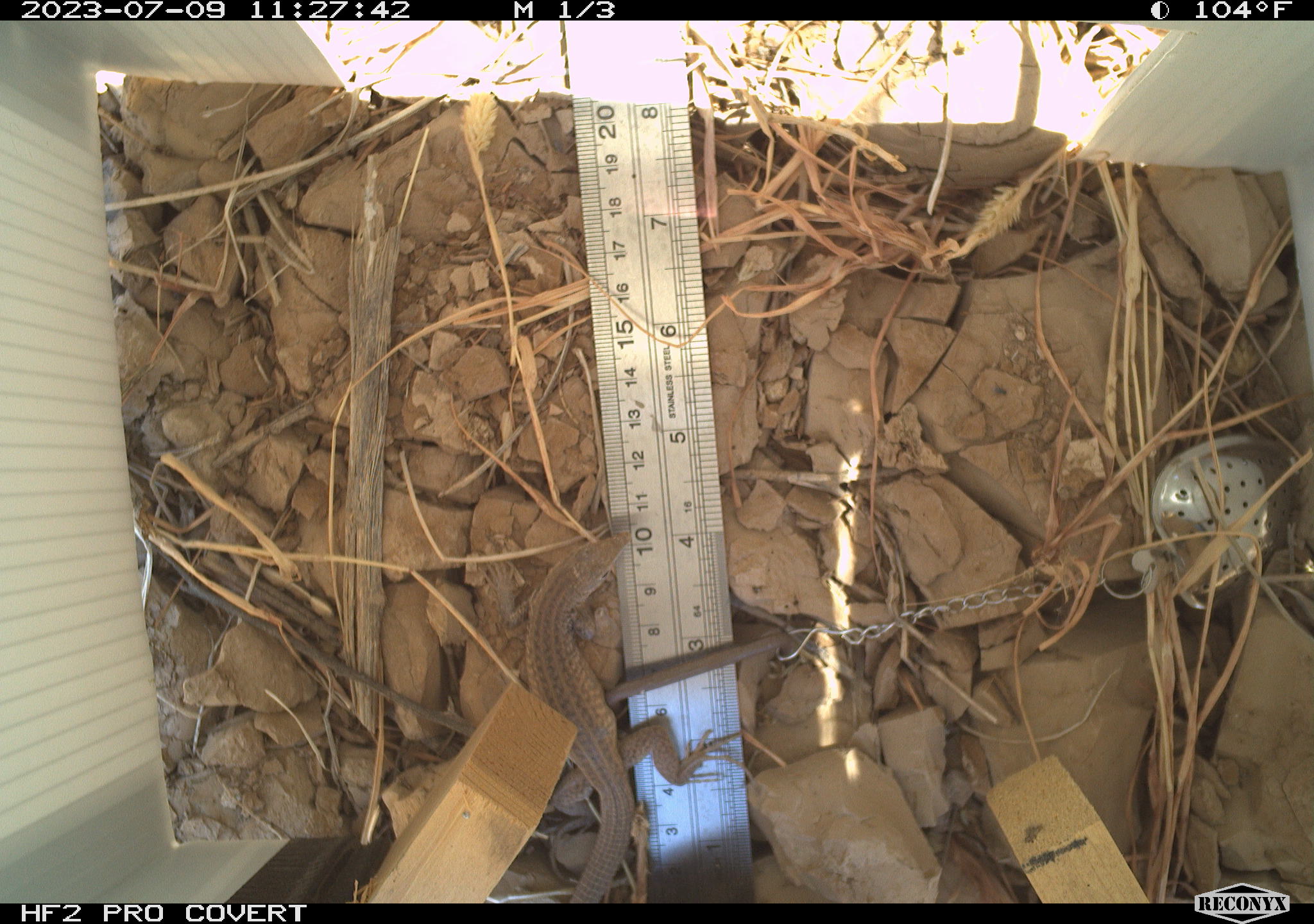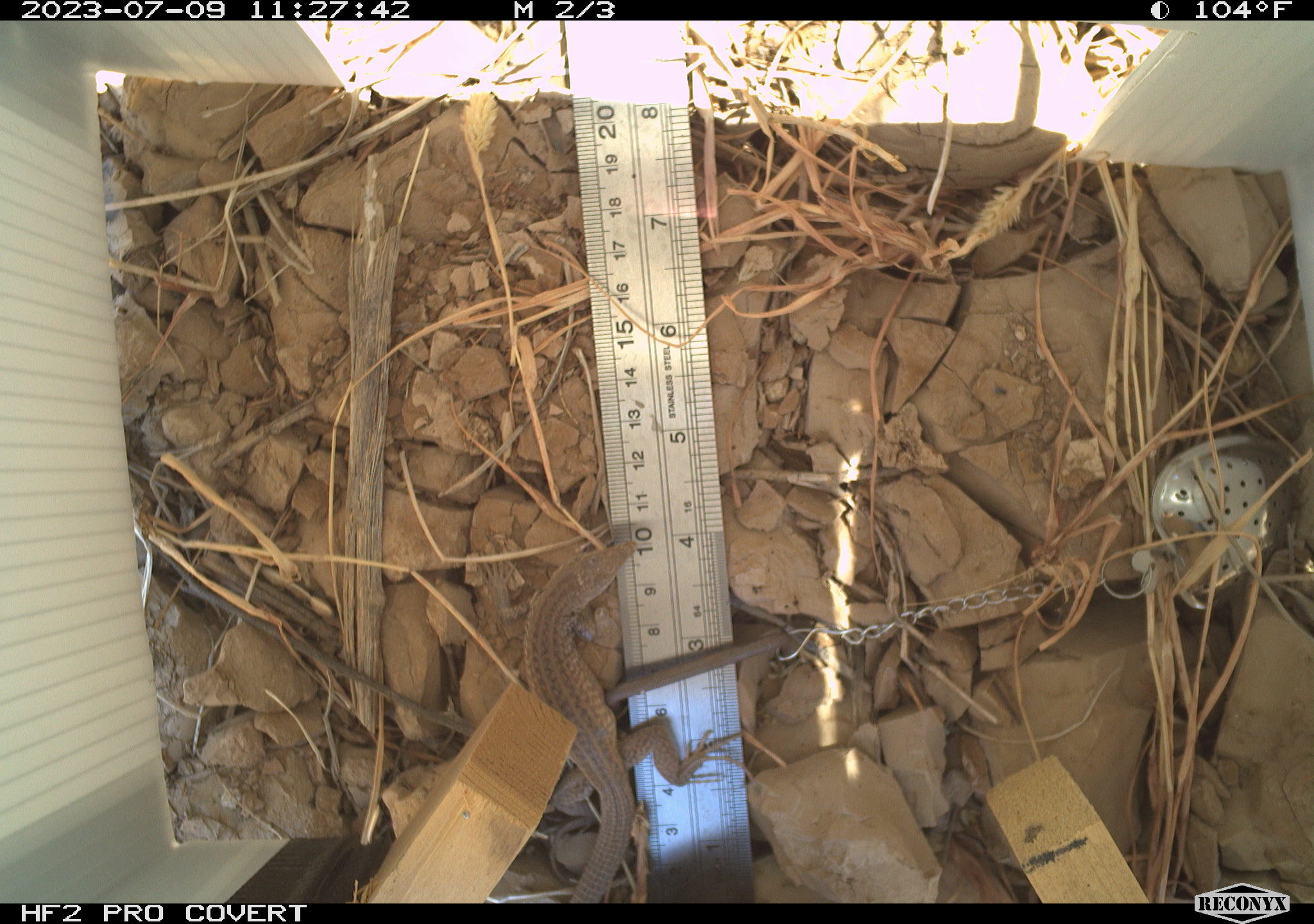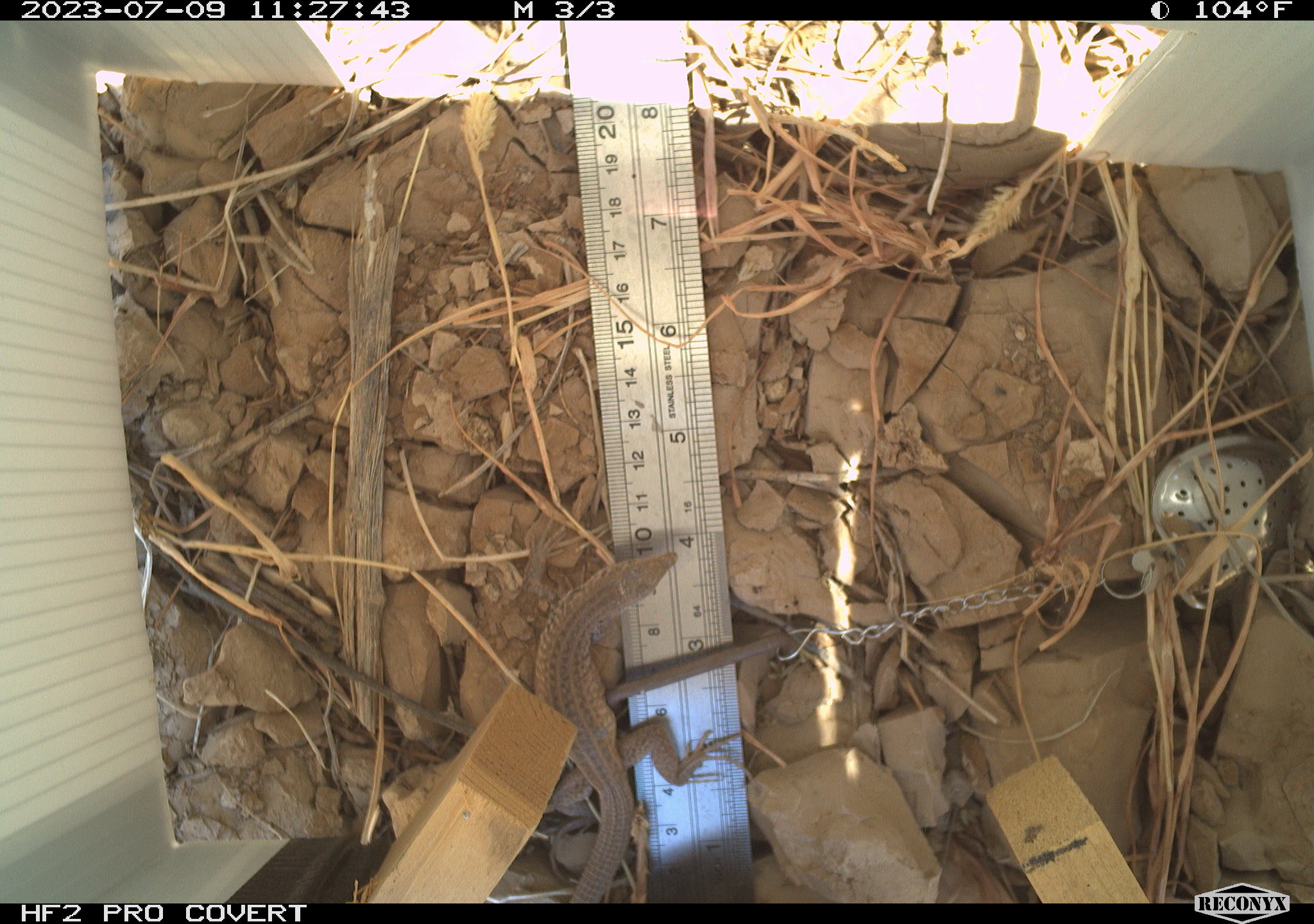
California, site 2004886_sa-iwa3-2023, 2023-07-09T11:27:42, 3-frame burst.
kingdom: Animalia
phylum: Chordata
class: Reptilia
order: Squamata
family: Teiidae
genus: Aspidoscelis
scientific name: Aspidoscelis tigris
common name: western whiptail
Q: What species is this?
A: Western whiptail (Aspidoscelis tigris).